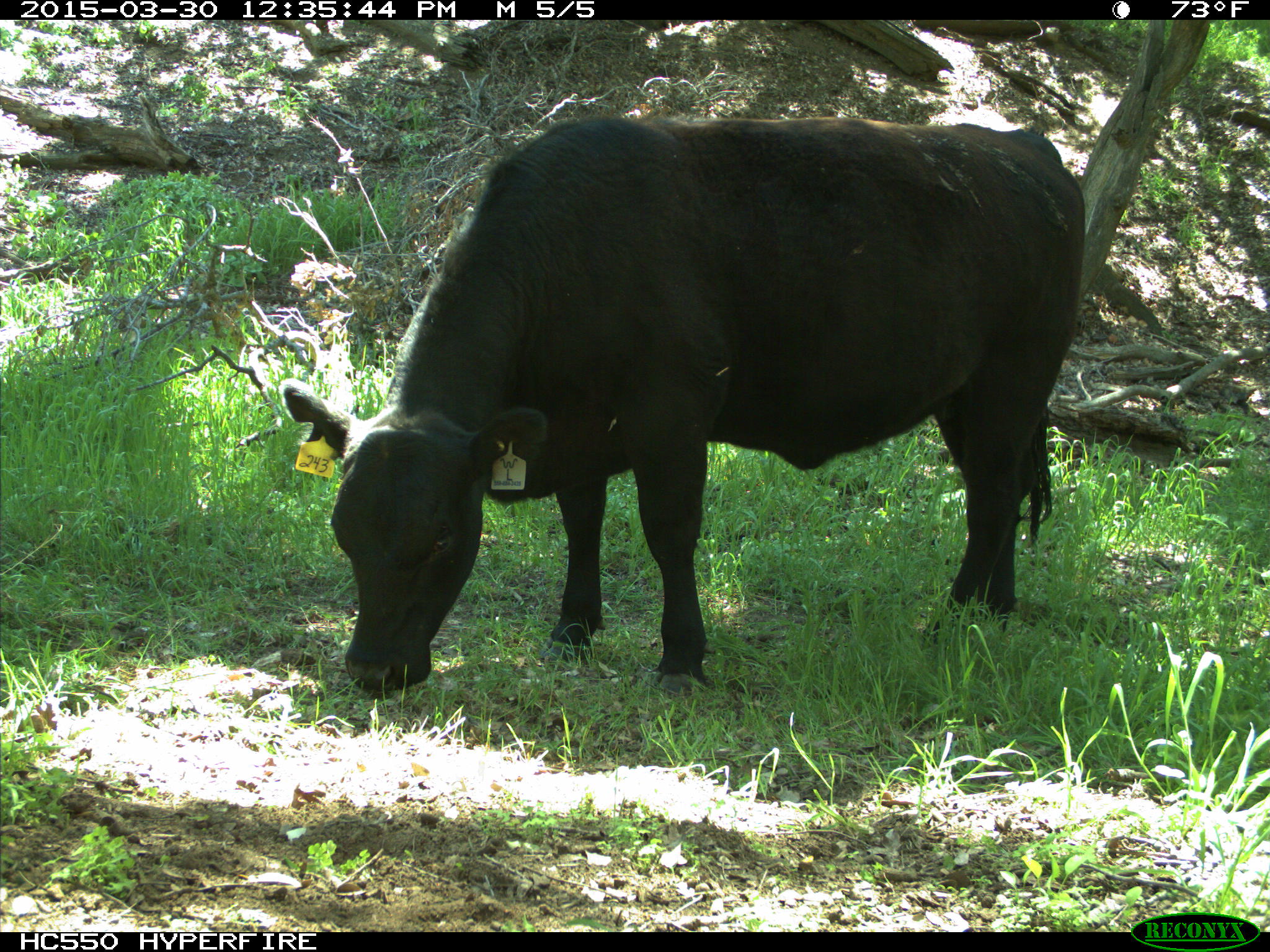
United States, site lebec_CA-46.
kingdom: Animalia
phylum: Chordata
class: Mammalia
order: Artiodactyla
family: Bovidae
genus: Bos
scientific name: Bos taurus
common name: domestic cow